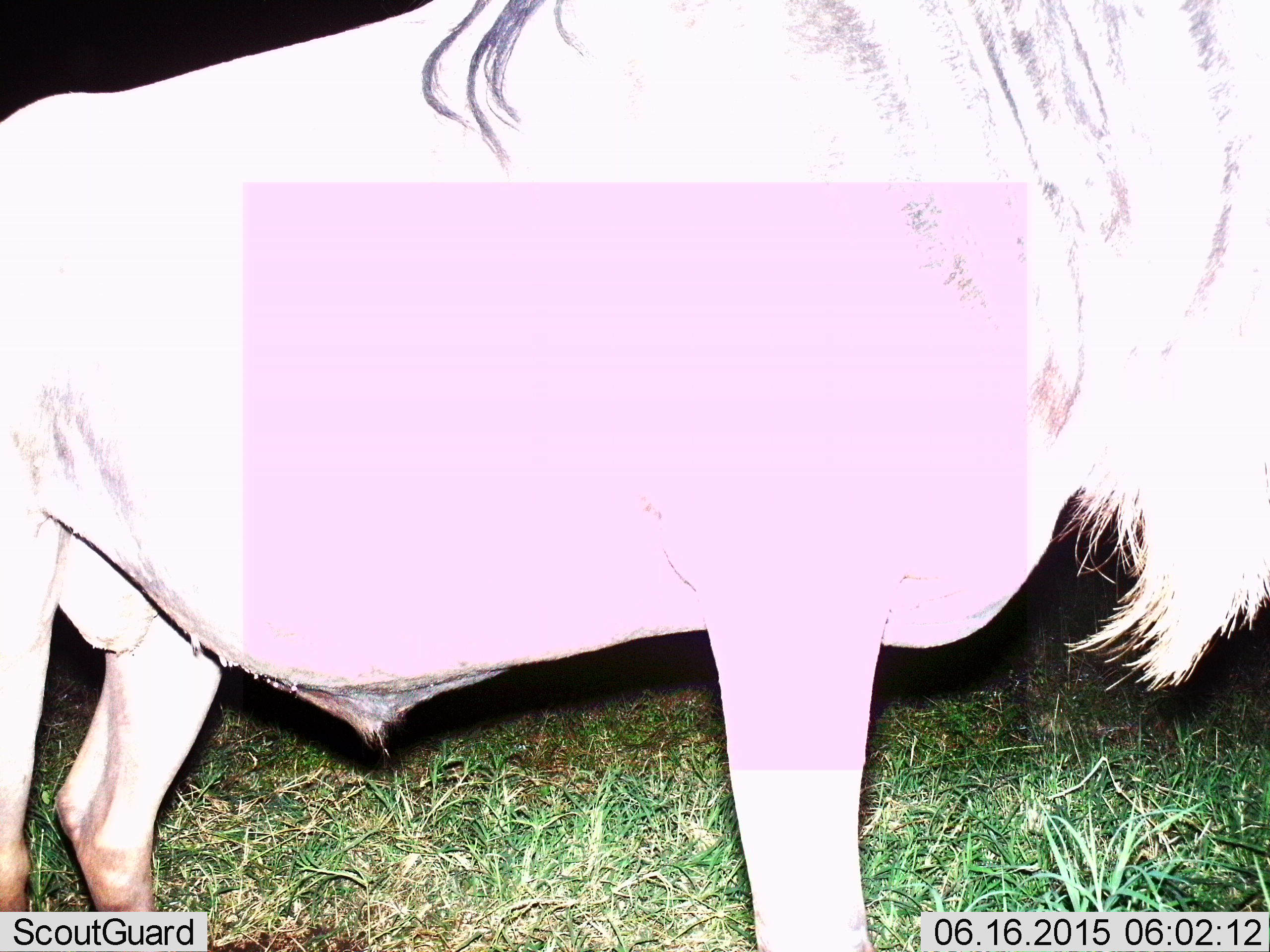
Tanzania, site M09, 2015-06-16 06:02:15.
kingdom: Animalia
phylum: Chordata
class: Mammalia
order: Artiodactyla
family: Bovidae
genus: Connochaetes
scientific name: Connochaetes taurinus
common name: blue wildebeest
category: wildebeest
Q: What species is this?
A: Wildebeest (blue wildebeest) (Connochaetes taurinus).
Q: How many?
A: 1.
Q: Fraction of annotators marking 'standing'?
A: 100%.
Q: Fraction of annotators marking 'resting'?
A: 0%.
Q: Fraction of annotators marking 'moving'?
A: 0%.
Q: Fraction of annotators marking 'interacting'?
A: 0%.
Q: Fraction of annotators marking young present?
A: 0%.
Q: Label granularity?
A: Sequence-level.